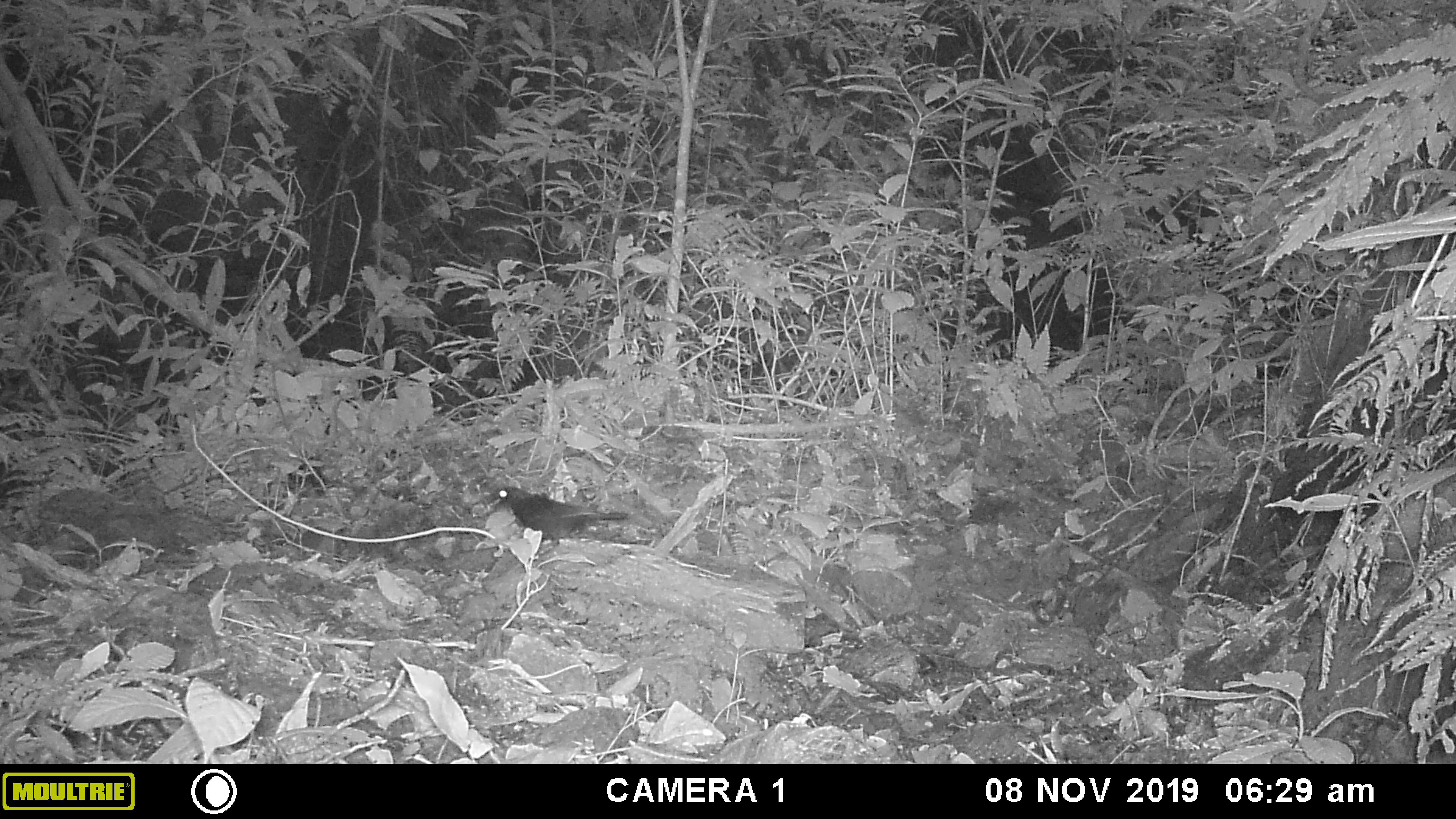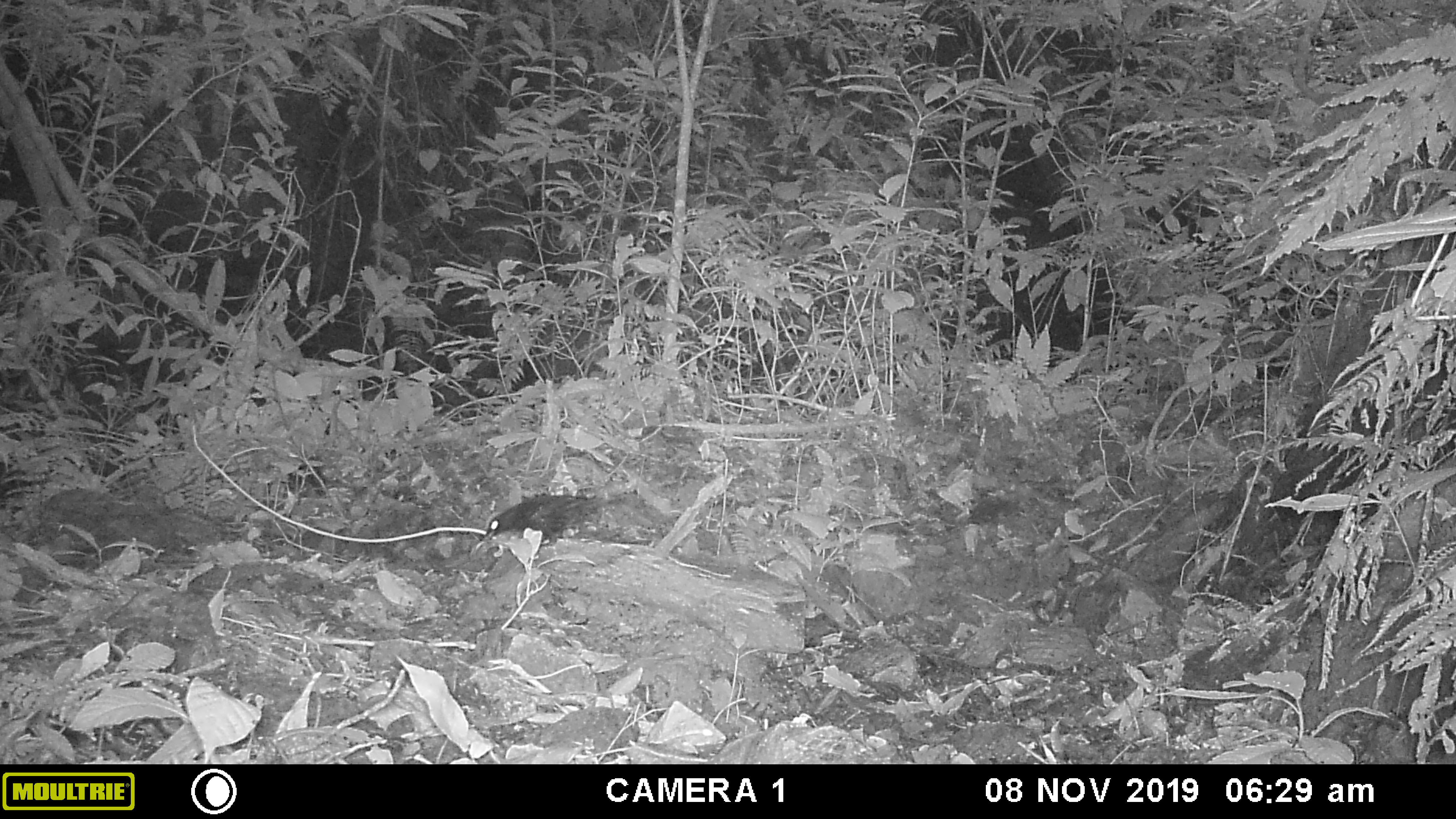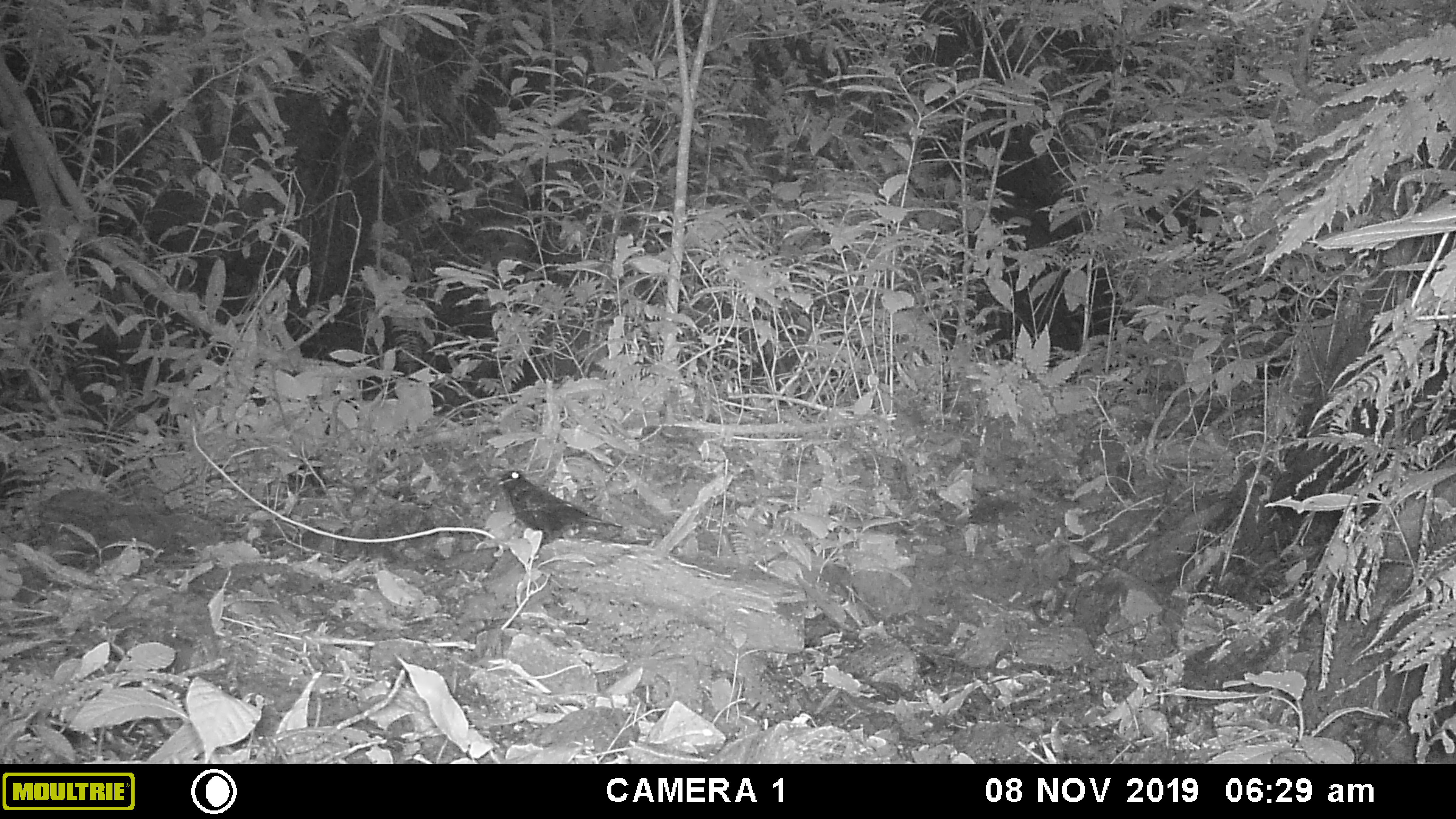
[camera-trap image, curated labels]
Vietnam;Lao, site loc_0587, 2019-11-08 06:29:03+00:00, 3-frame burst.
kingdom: Animalia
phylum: Chordata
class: Aves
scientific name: Aves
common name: bird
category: unidentified bird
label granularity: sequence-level